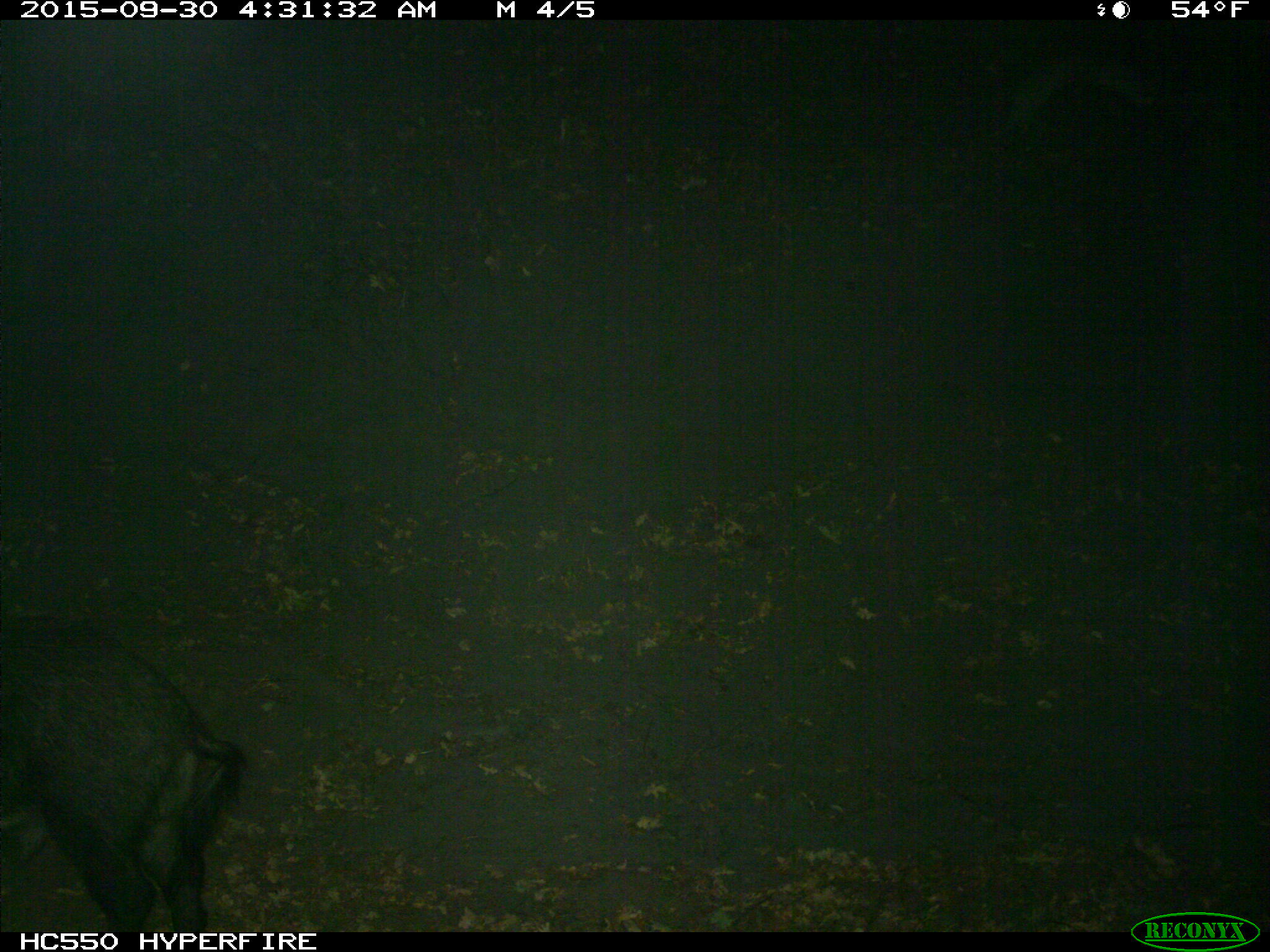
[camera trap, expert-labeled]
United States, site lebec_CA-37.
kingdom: Animalia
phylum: Chordata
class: Mammalia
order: Artiodactyla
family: Suidae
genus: Sus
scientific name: Sus scrofa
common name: wild boar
Sus scrofa (wild boar).